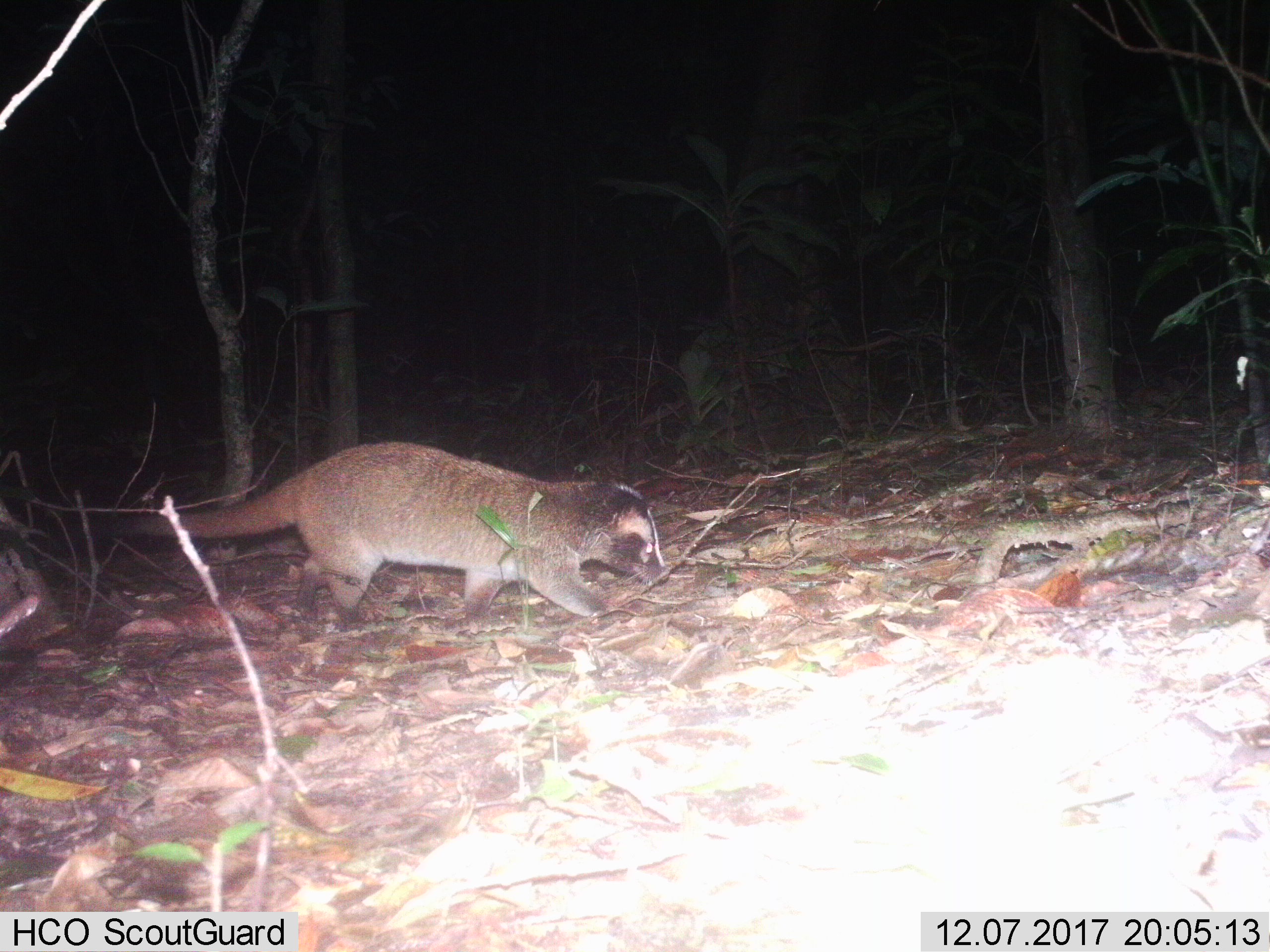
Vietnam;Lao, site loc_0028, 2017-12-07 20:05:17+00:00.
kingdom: Animalia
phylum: Chordata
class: Mammalia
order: Carnivora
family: Viverridae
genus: Paguma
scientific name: Paguma larvata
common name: masked palm civet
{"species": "masked palm civet (Paguma larvata)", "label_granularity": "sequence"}